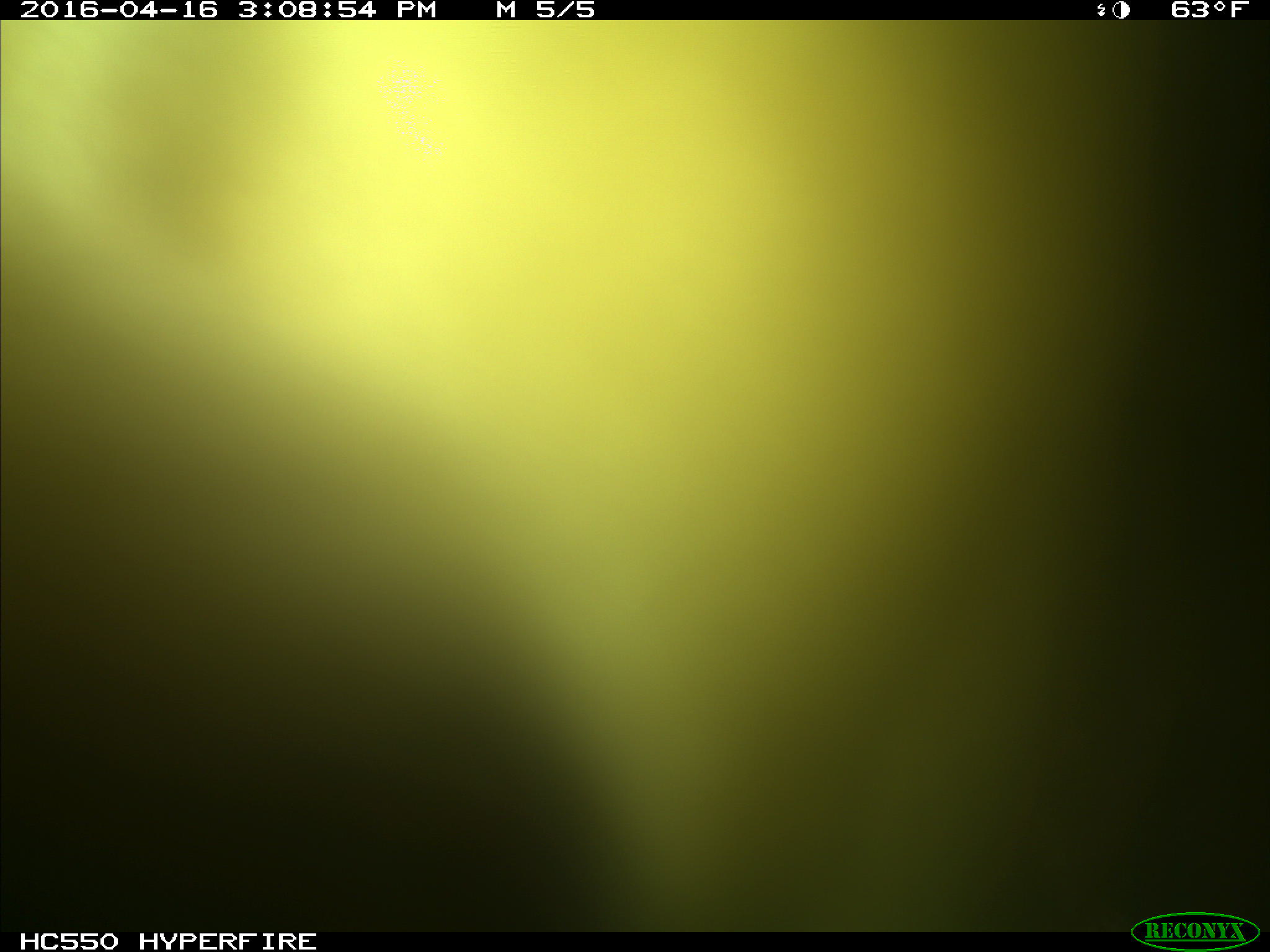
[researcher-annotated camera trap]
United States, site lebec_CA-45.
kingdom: Animalia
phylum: Chordata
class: Mammalia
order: Artiodactyla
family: Bovidae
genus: Bos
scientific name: Bos taurus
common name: domestic cow